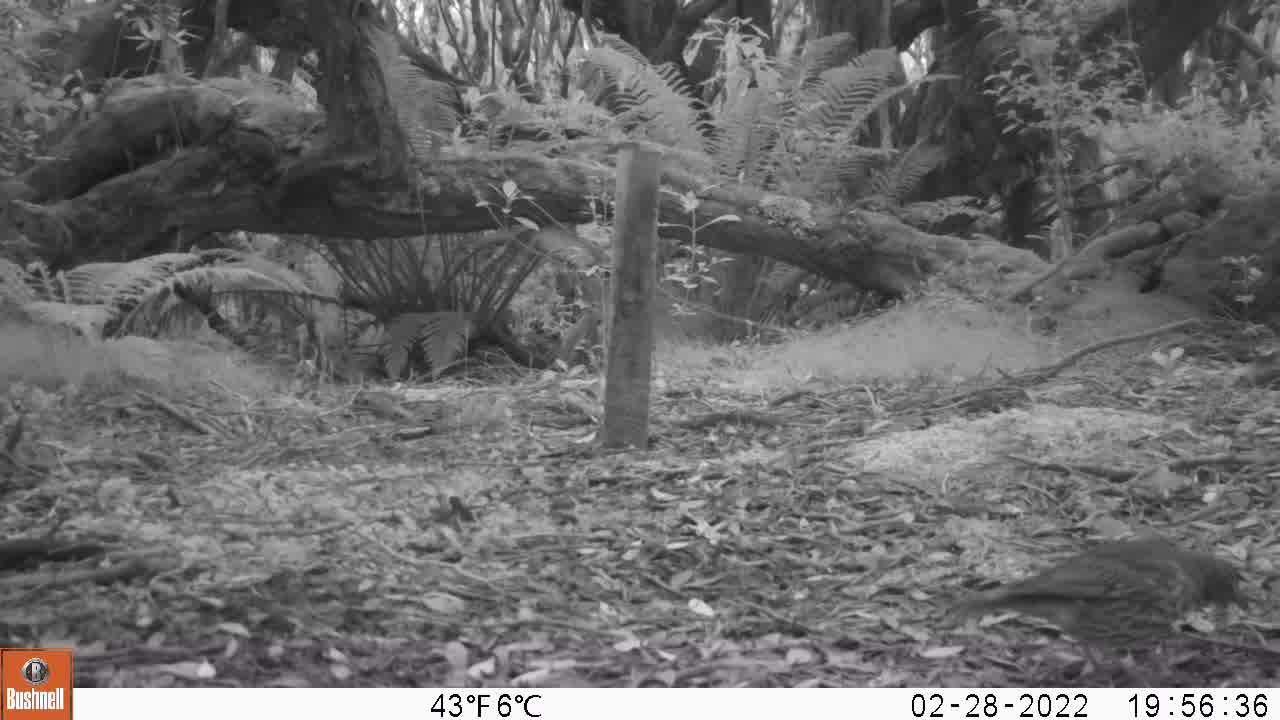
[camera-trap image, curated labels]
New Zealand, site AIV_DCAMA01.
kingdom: Animalia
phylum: Chordata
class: Aves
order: Passeriformes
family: Turdidae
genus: Turdus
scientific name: Turdus philomelos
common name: song thrush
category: thrush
Thrush (song thrush) (Turdus philomelos).